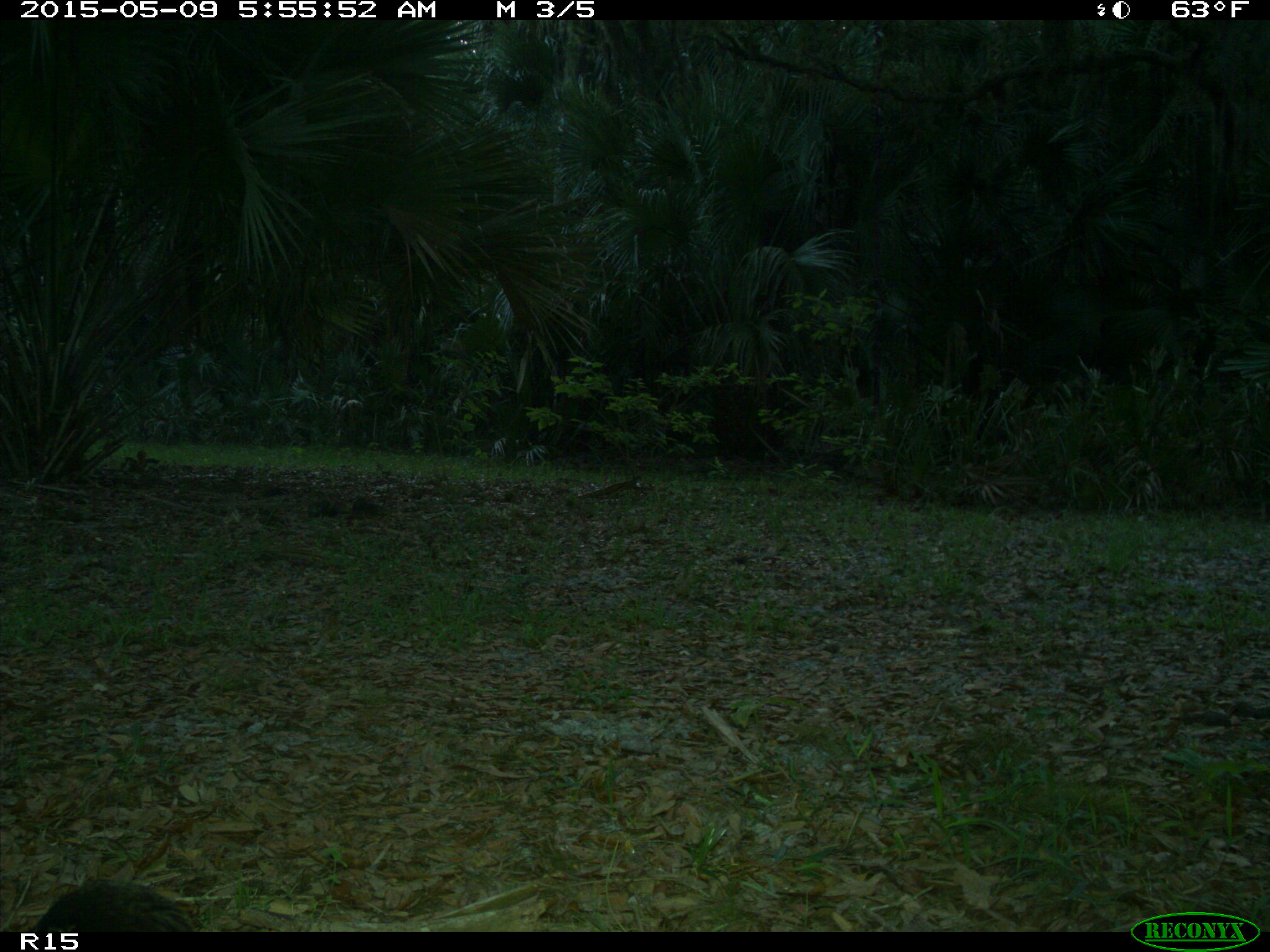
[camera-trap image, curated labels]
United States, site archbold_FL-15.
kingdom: Animalia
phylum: Chordata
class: Aves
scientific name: Aves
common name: birds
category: unidentified bird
Unidentified bird (birds) (Aves).